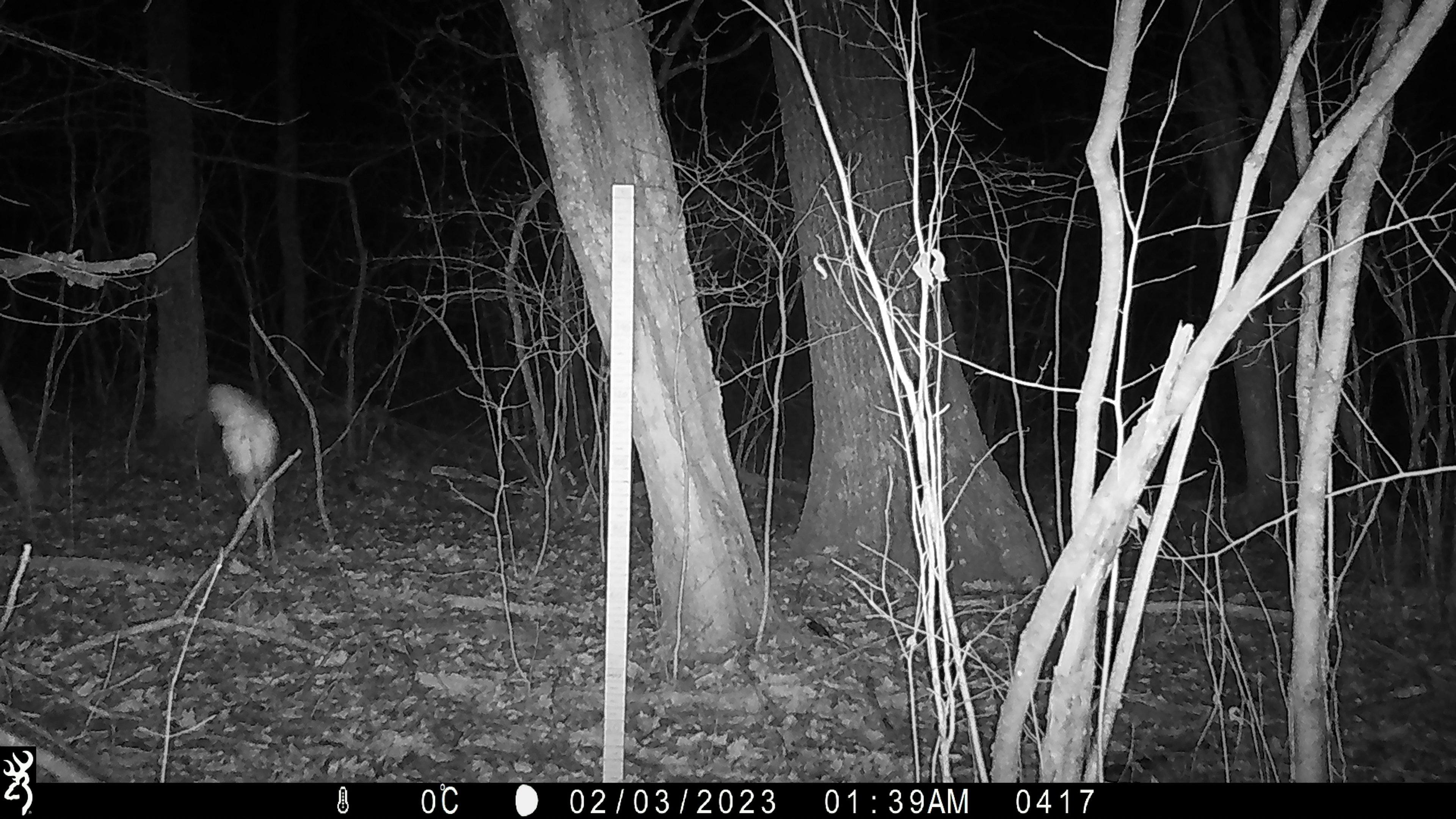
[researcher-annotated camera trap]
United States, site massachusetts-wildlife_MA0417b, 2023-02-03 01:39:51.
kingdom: Animalia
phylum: Chordata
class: Mammalia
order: Artiodactyla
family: Cervidae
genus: Odocoileus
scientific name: Odocoileus virginianus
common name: white-tailed deer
White-tailed deer (Odocoileus virginianus).